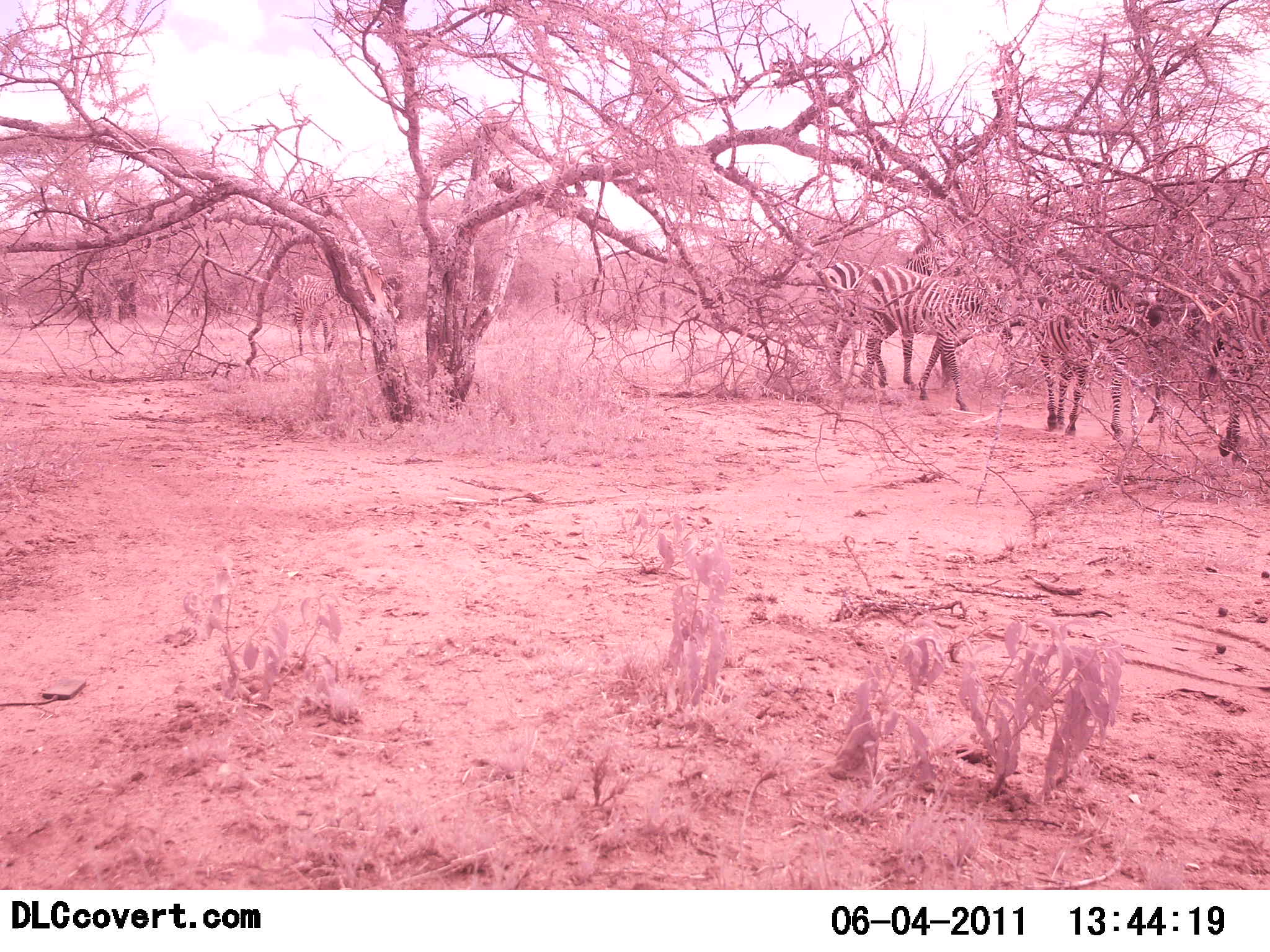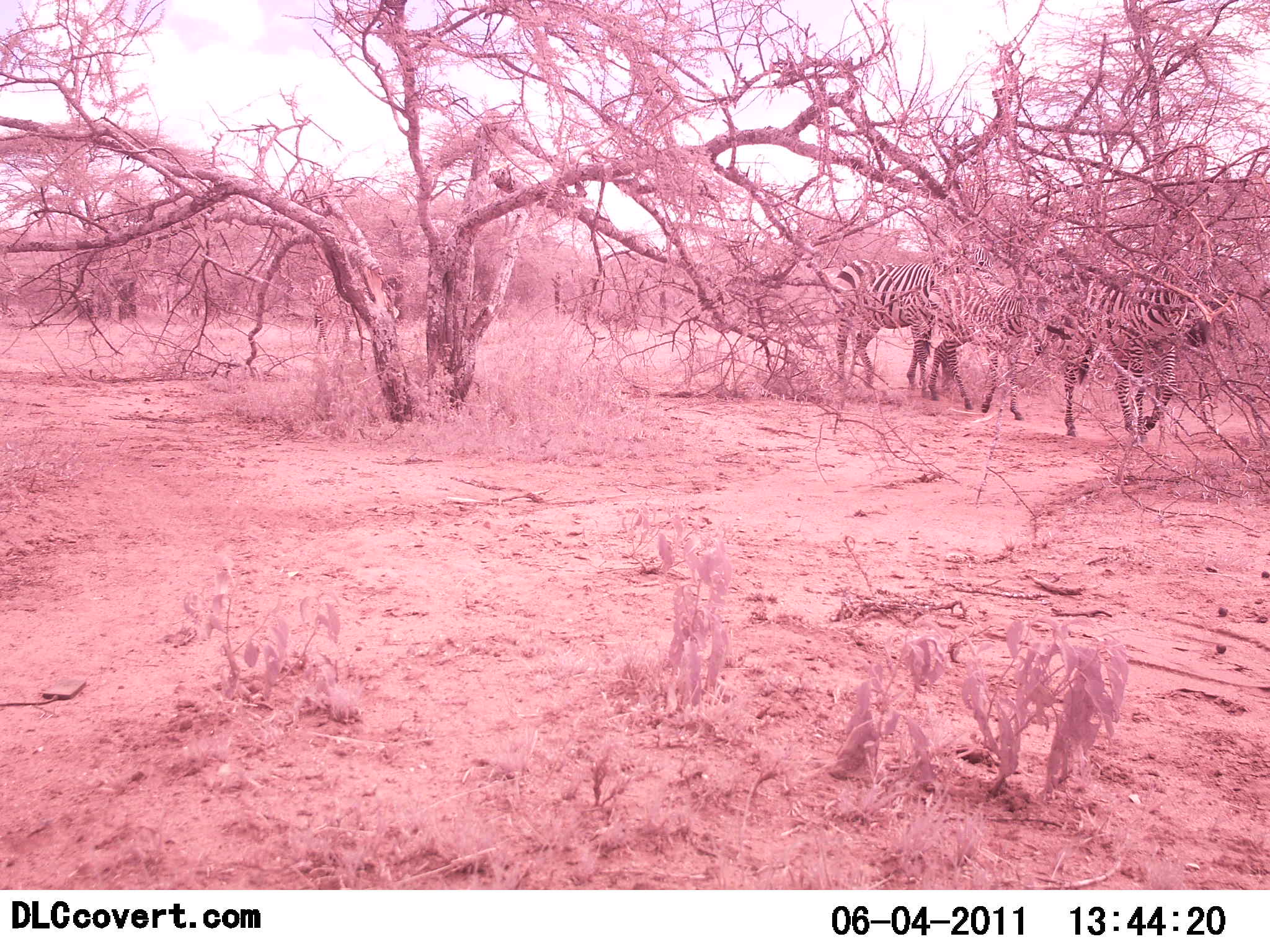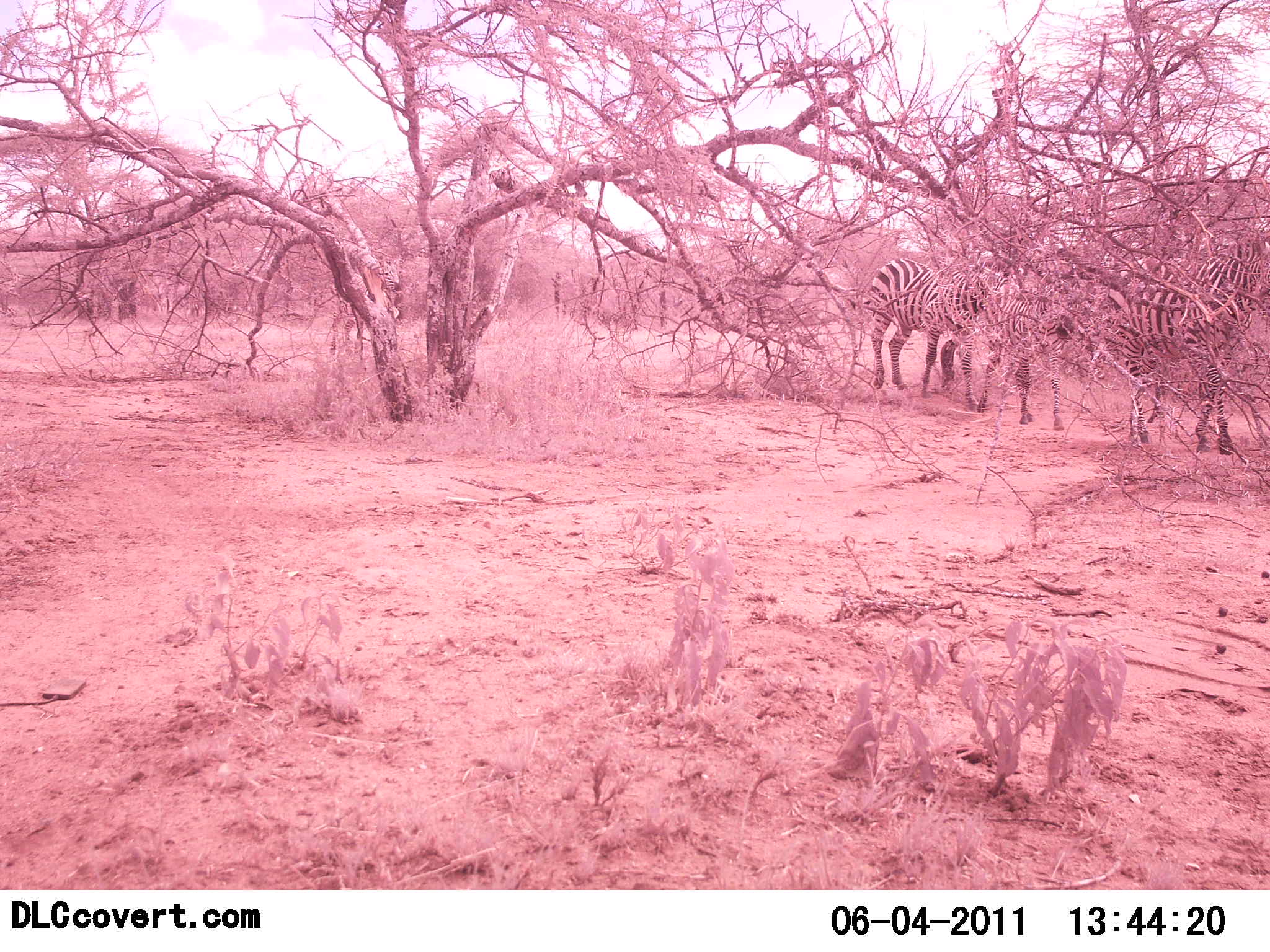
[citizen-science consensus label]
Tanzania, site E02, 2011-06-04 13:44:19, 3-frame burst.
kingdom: Animalia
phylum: Chordata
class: Mammalia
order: Perissodactyla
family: Equidae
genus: Equus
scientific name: Equus quagga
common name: plains zebra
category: zebra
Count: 5.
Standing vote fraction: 12%.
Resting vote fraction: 6%.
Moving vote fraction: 88%.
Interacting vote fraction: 6%.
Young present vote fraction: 0%.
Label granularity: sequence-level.